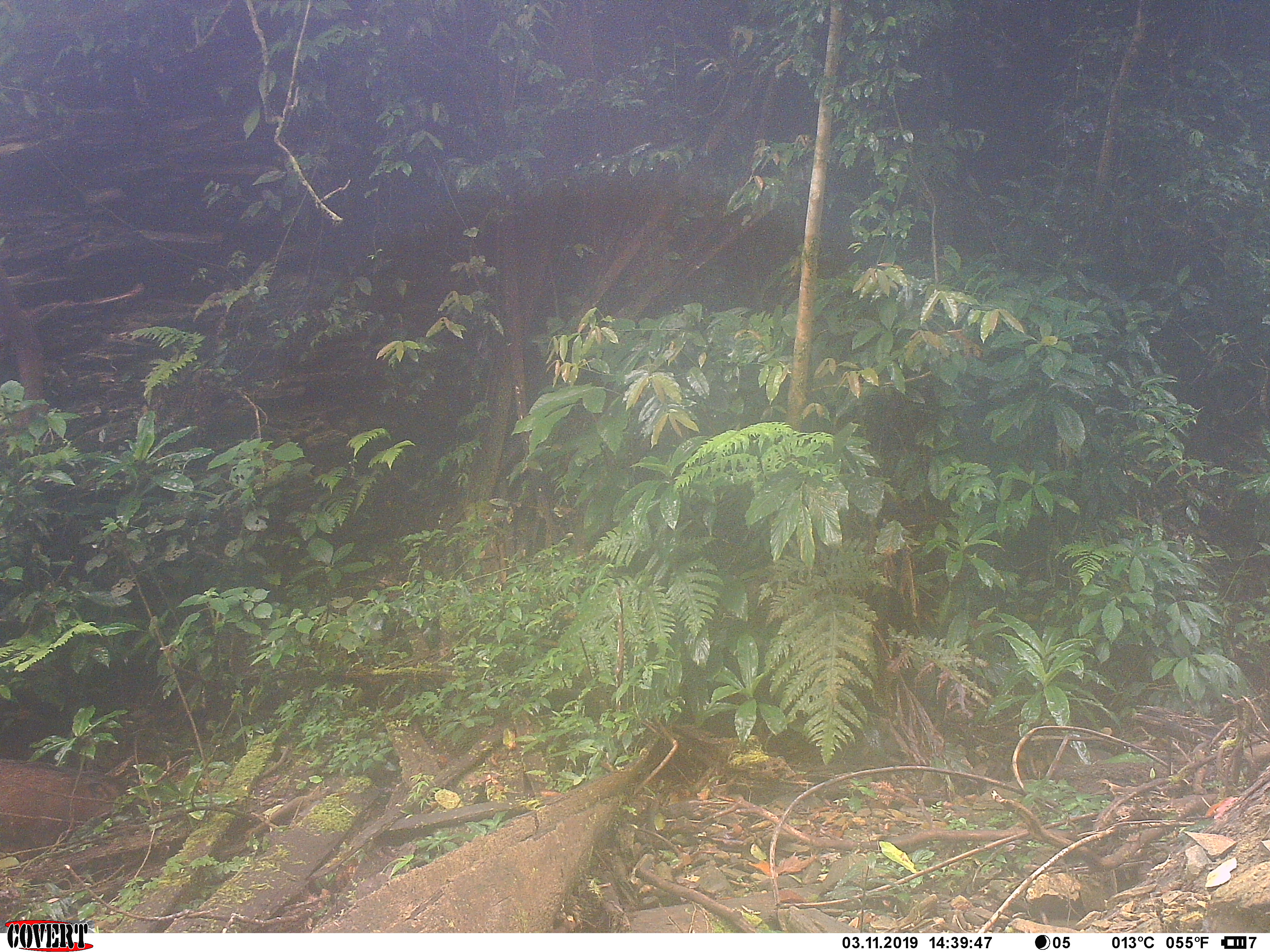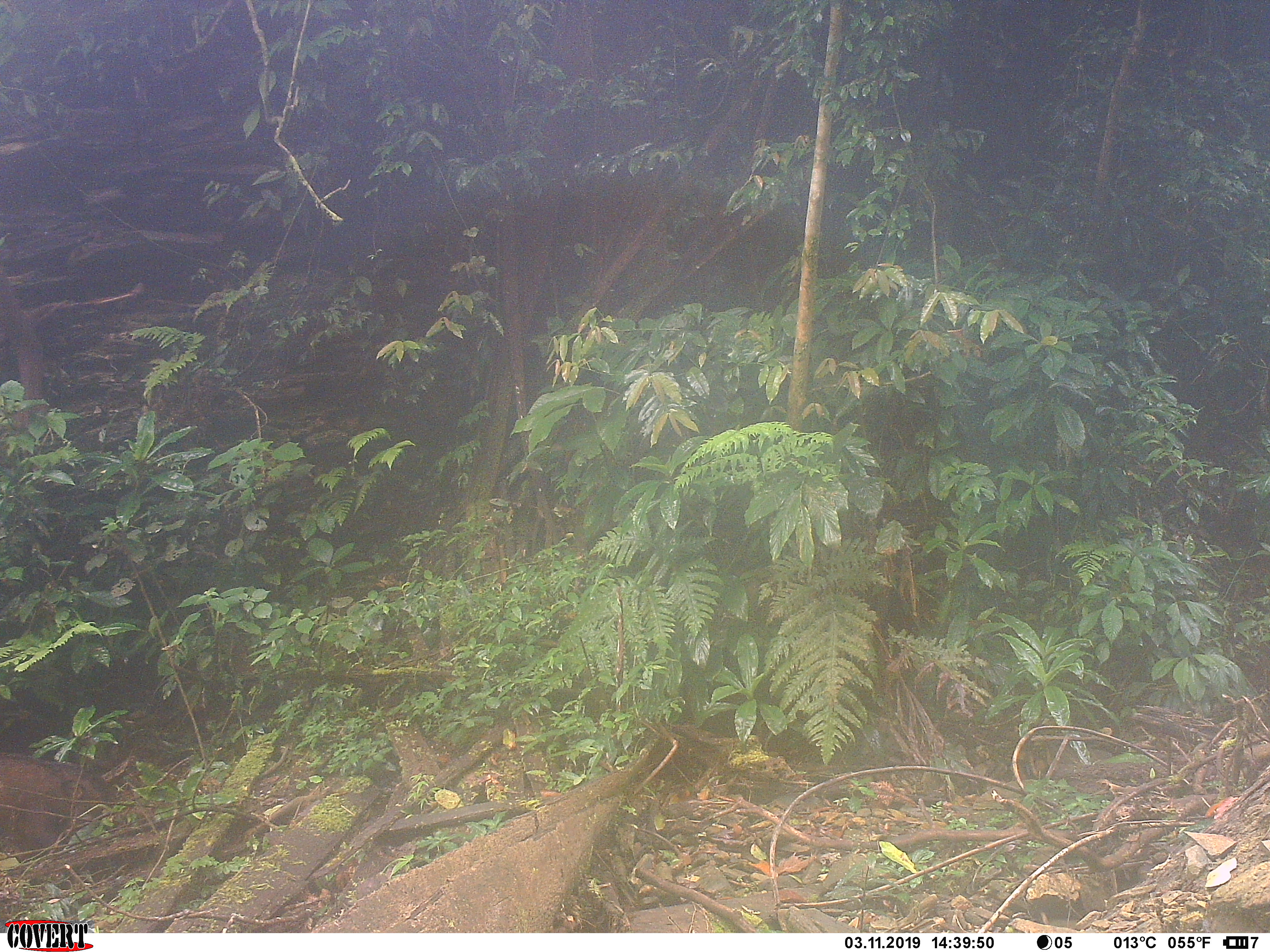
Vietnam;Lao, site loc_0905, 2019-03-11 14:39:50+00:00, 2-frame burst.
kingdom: Animalia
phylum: Chordata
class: Mammalia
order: Artiodactyla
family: Suidae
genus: Sus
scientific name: Sus scrofa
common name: eurasian wild pig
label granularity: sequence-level